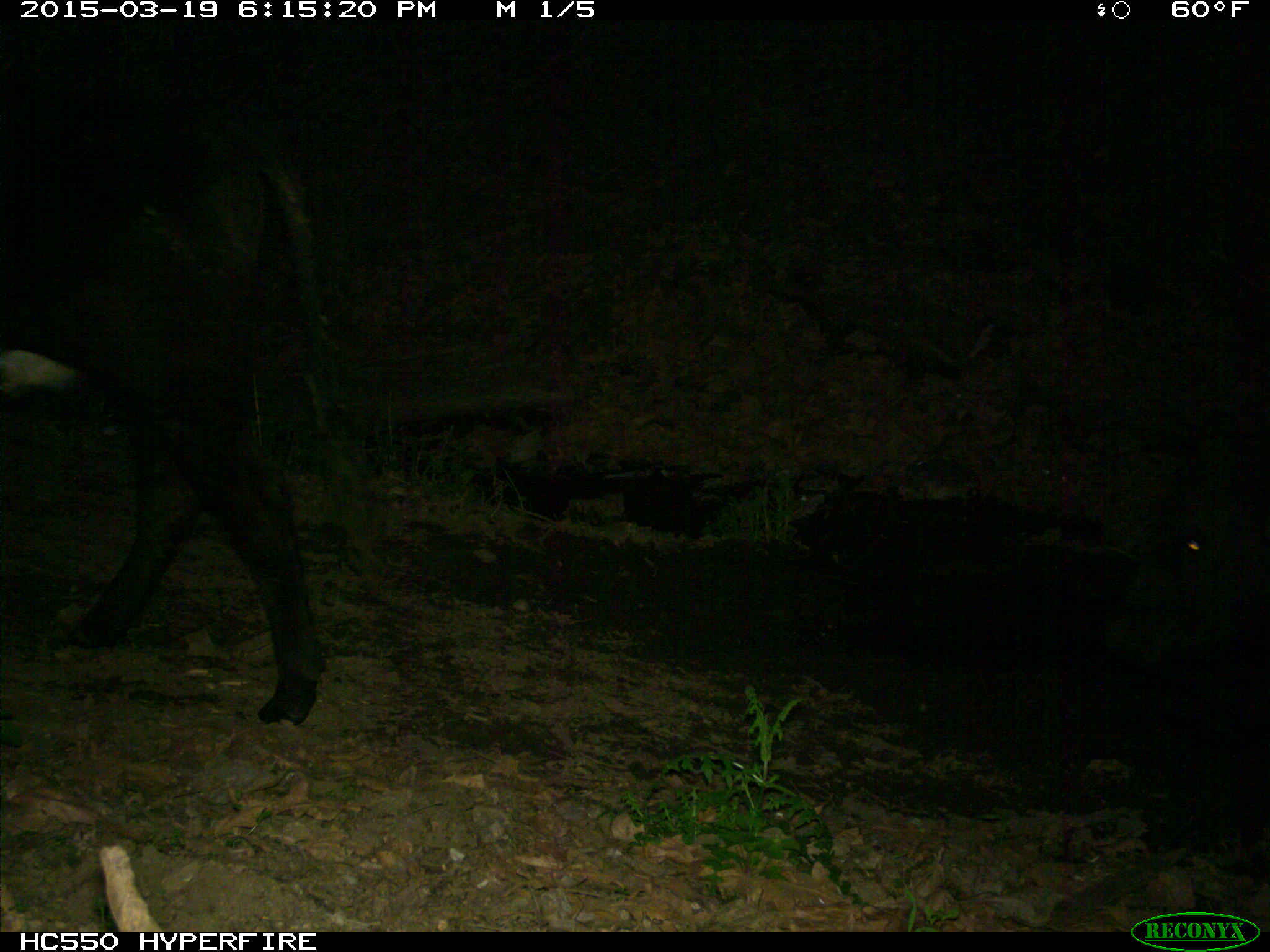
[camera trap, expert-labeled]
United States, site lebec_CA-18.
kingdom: Animalia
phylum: Chordata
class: Mammalia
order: Artiodactyla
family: Bovidae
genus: Bos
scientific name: Bos taurus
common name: domestic cow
Bos taurus (domestic cow).